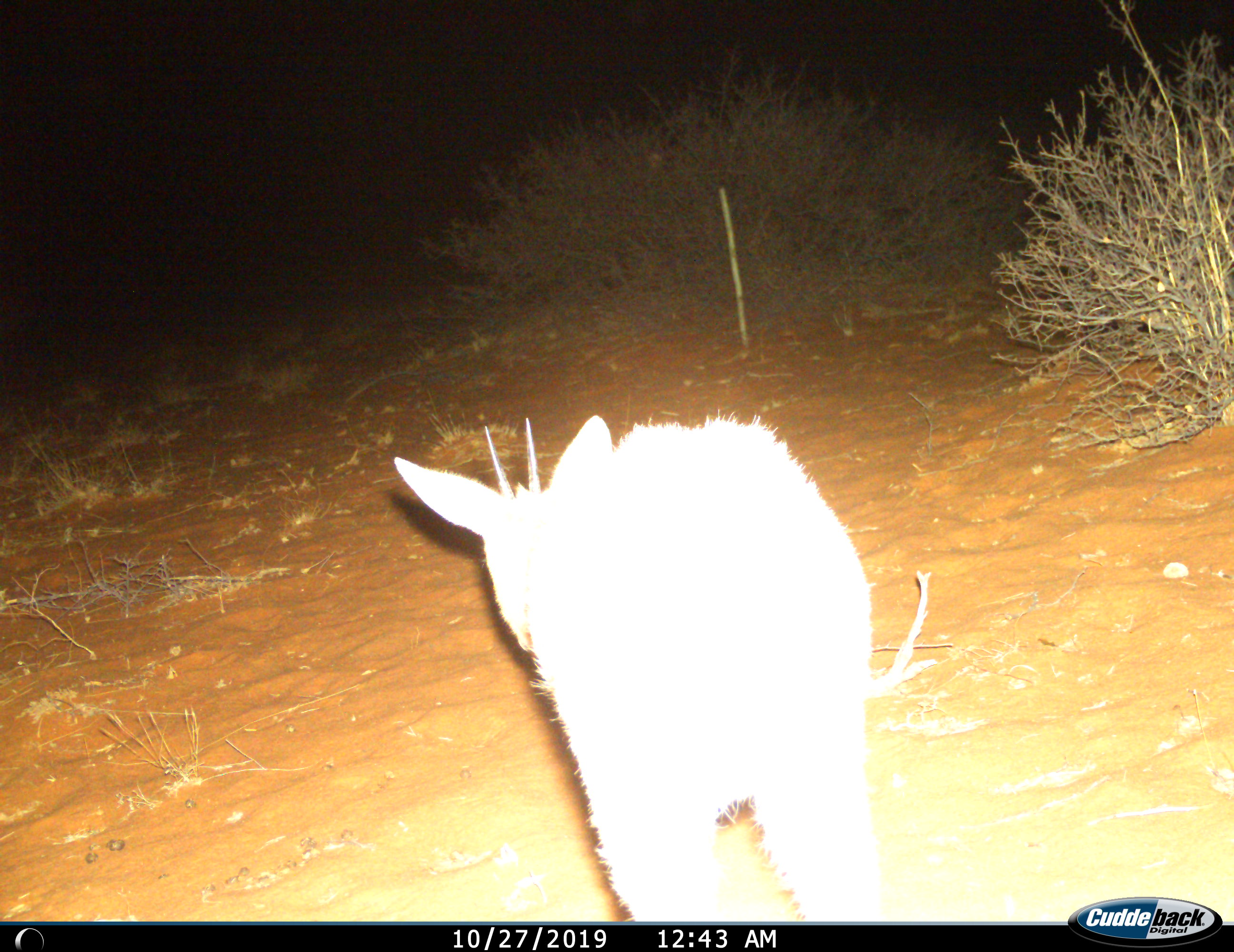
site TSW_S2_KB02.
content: unidentified animal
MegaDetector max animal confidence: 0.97